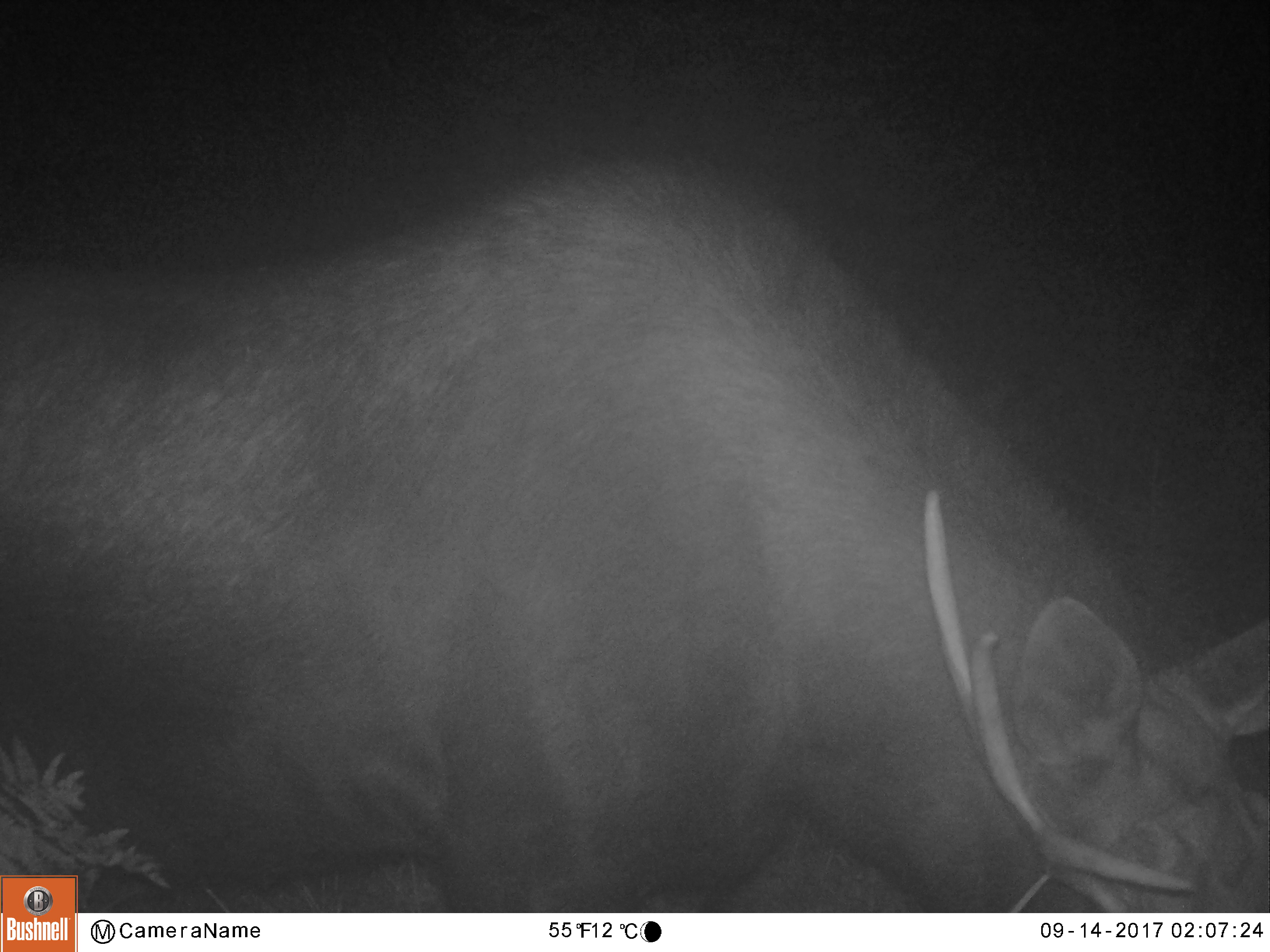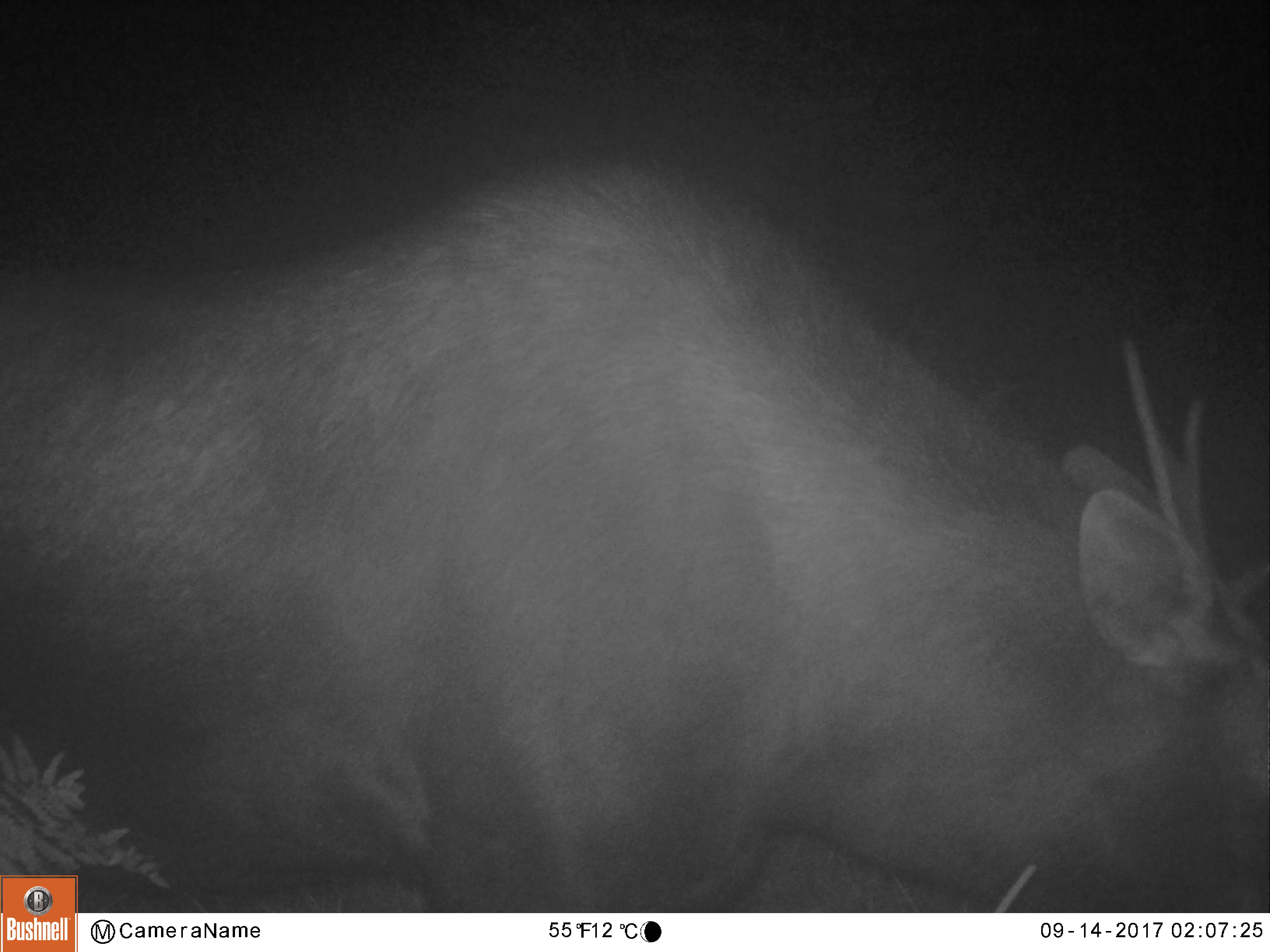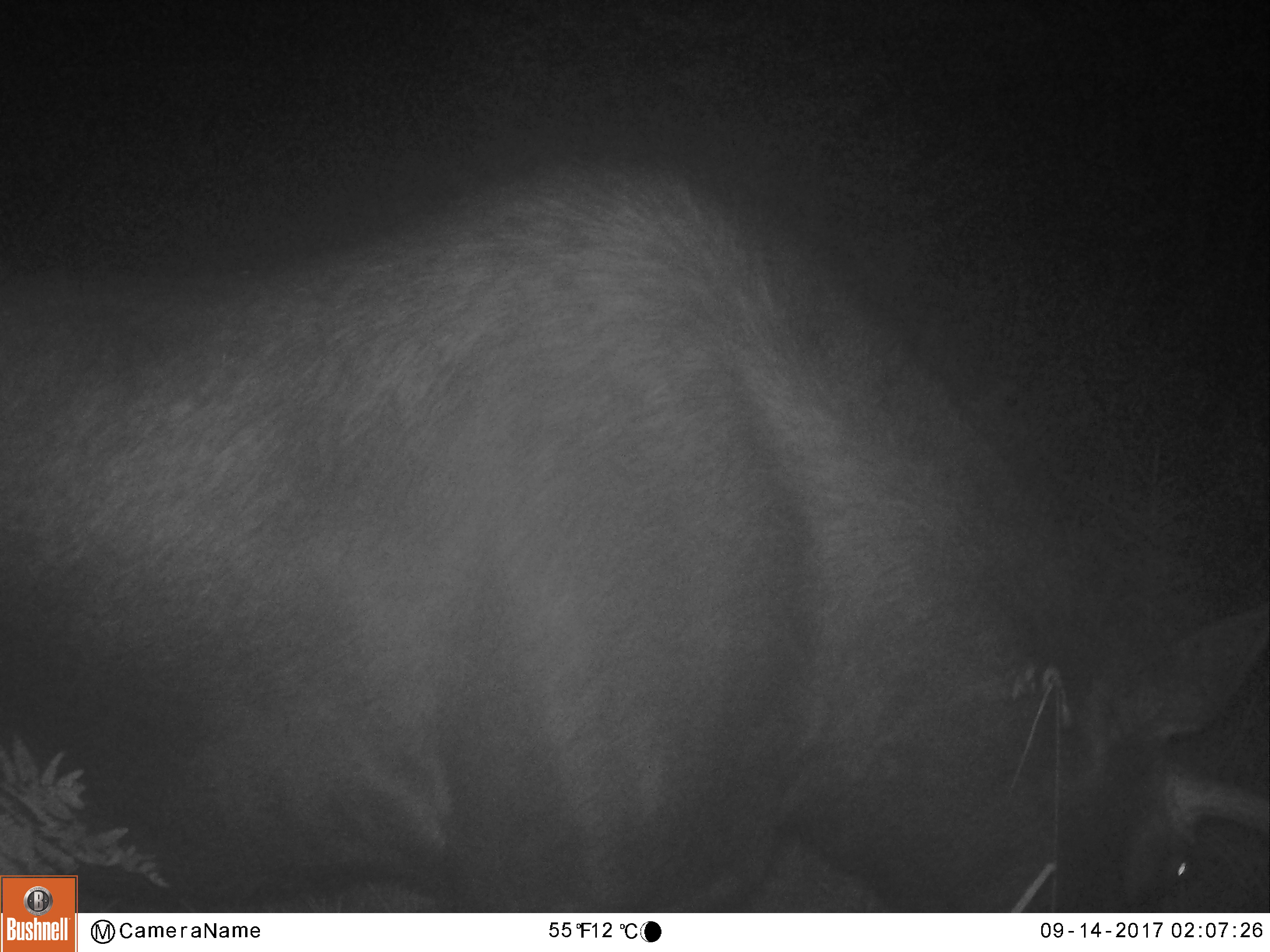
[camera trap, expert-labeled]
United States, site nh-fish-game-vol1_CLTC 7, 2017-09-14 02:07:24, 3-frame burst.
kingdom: Animalia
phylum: Chordata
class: Mammalia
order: Artiodactyla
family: Cervidae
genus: Alces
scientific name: Alces alces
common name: moose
Moose (Alces alces).